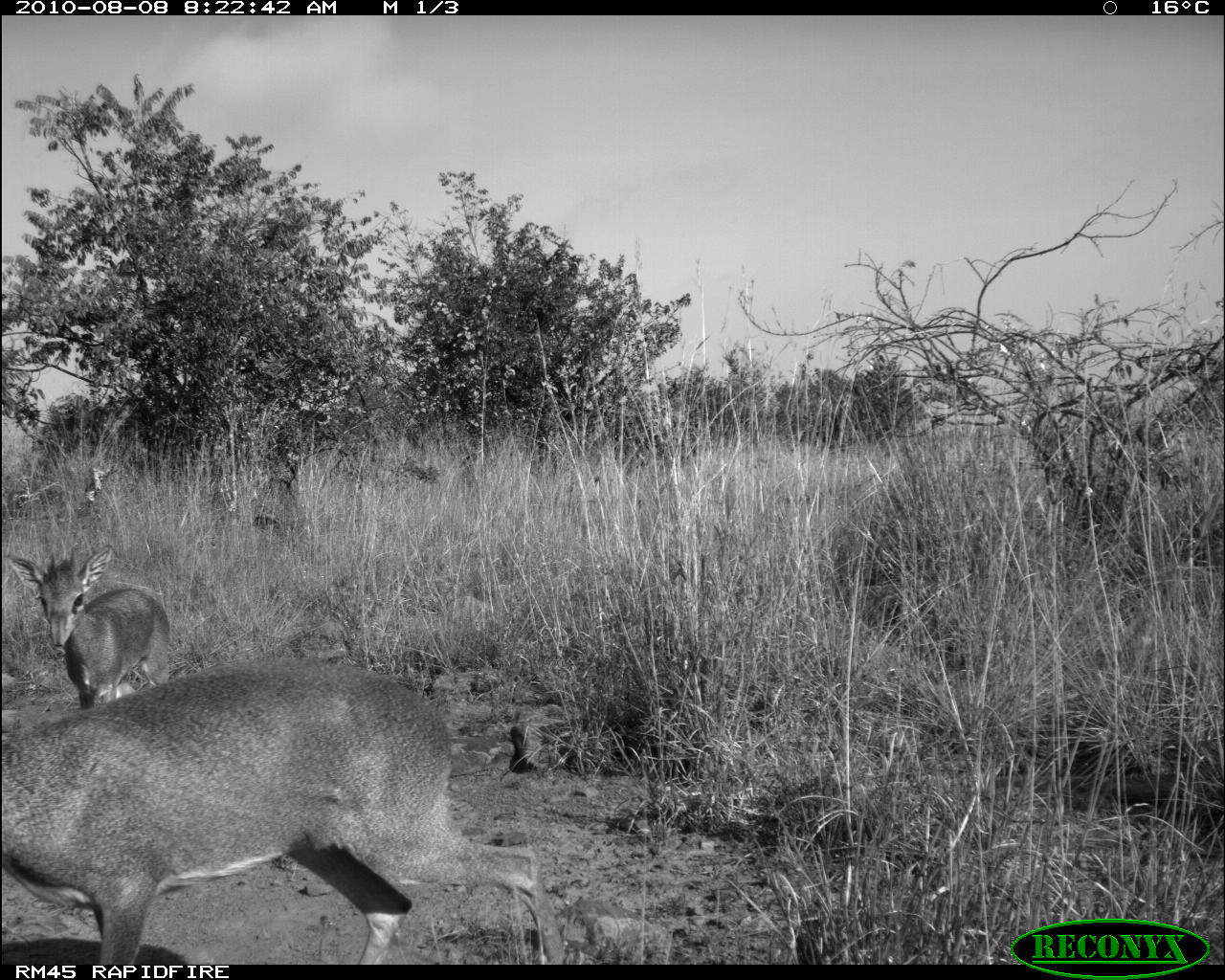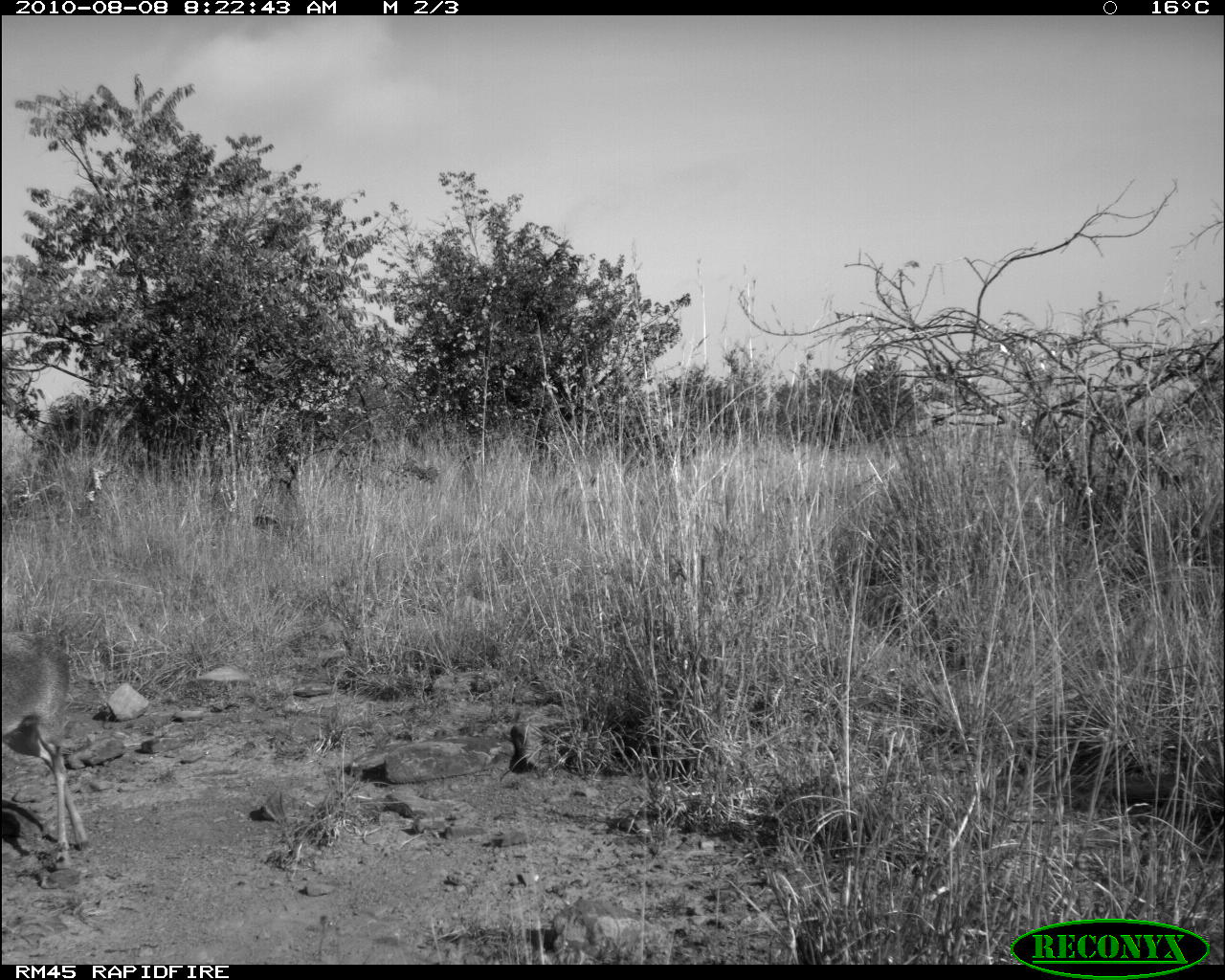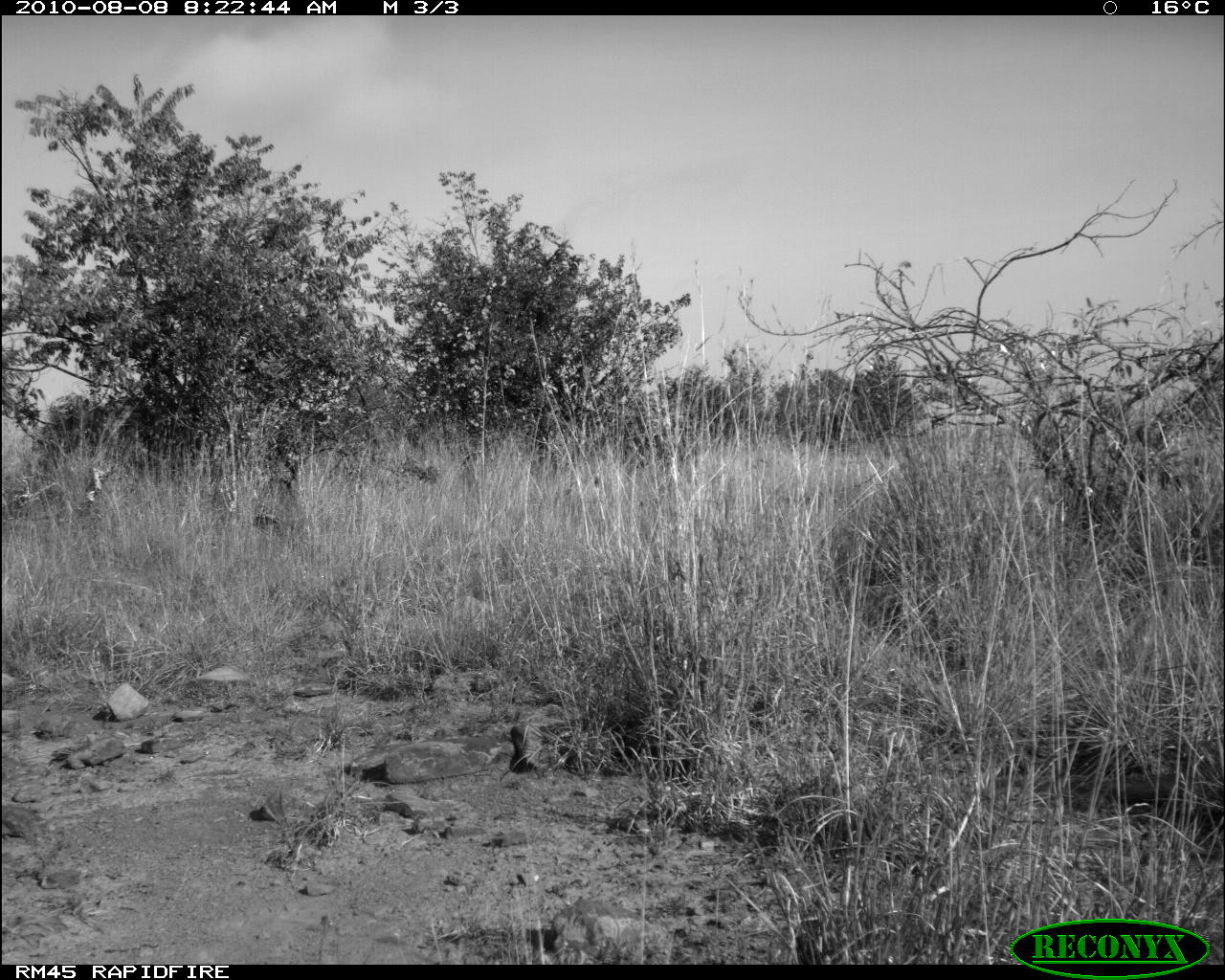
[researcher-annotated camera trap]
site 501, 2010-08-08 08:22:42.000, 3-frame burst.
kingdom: Animalia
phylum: Chordata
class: Mammalia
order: Artiodactyla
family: Bovidae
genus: Tragelaphus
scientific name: Tragelaphus oryx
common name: eland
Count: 2.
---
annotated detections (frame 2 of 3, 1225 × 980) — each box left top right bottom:
tragelaphus oryx: 2 630 89 863